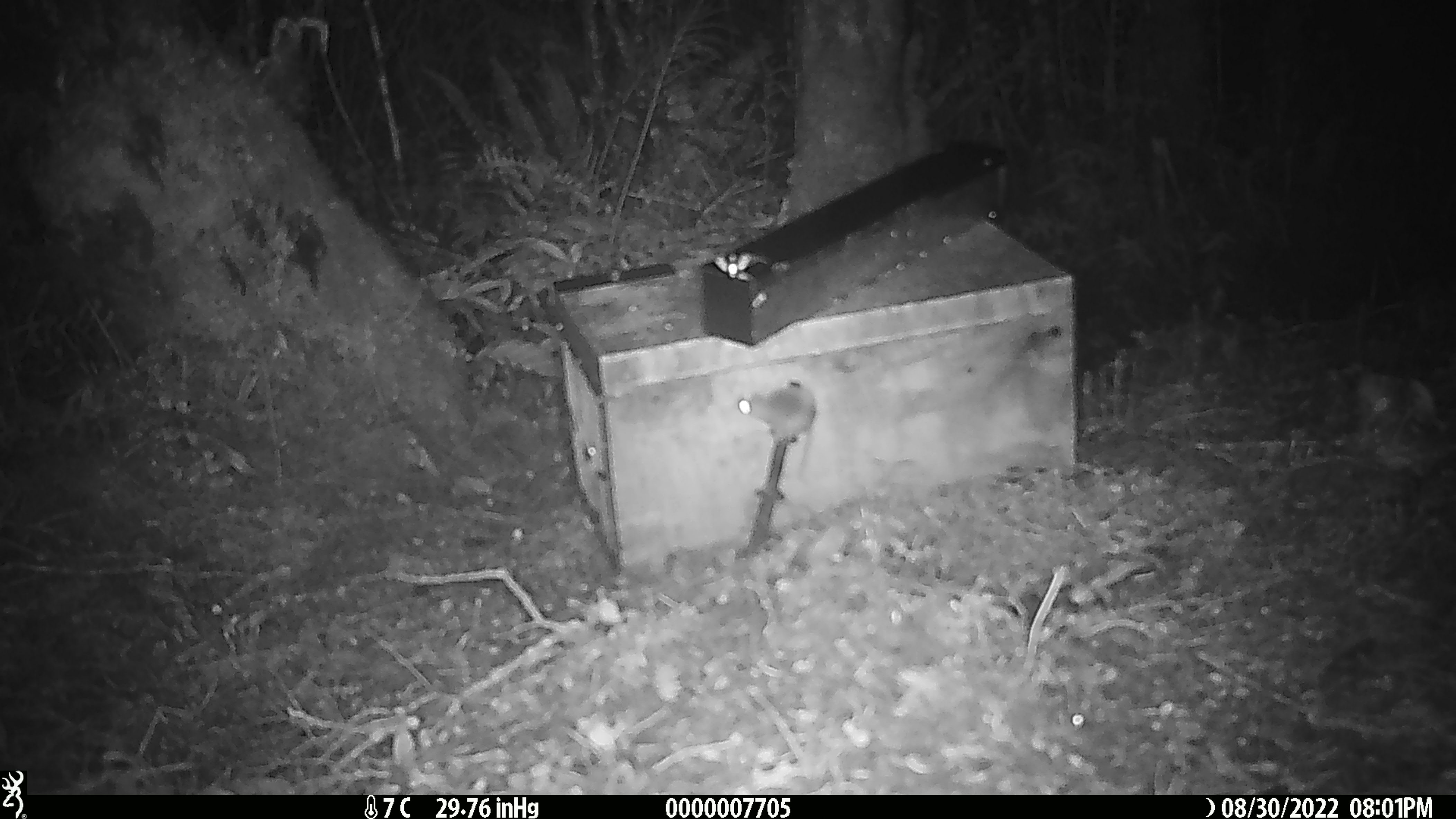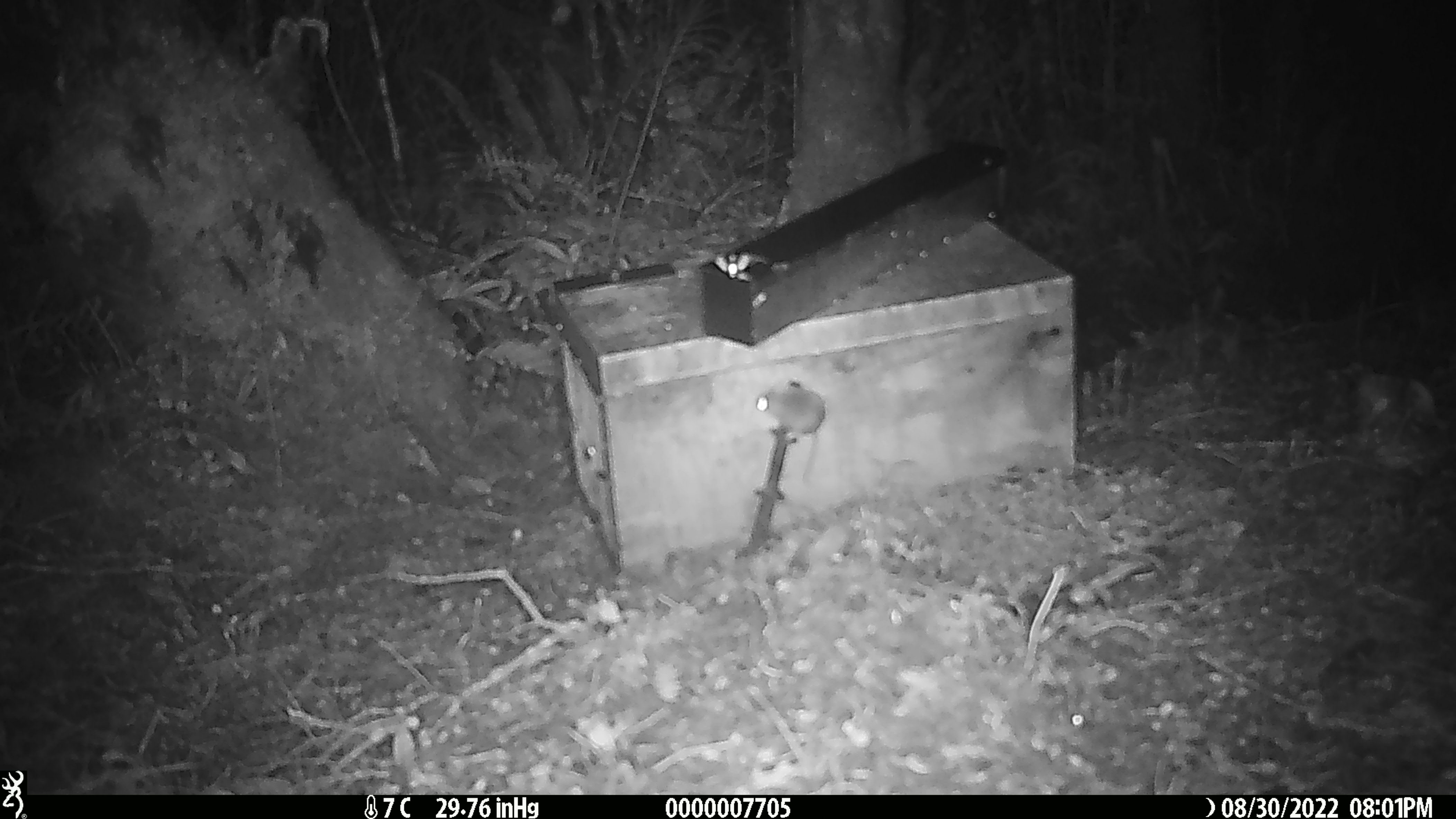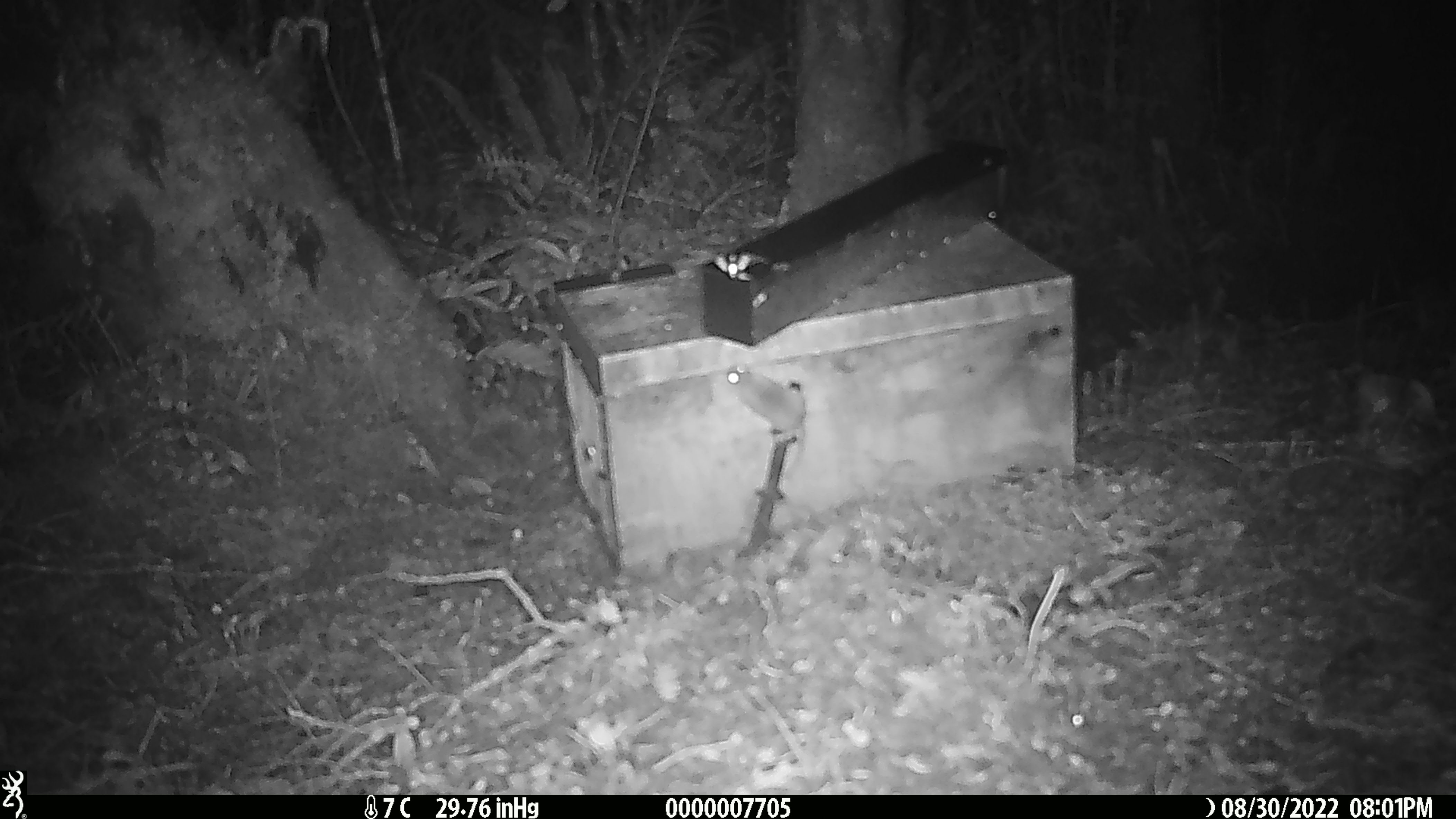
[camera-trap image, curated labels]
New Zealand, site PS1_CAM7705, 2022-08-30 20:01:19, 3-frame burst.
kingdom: Animalia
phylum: Chordata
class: Mammalia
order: Rodentia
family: Muridae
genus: Mus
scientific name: Mus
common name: mouse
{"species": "mouse (Mus)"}